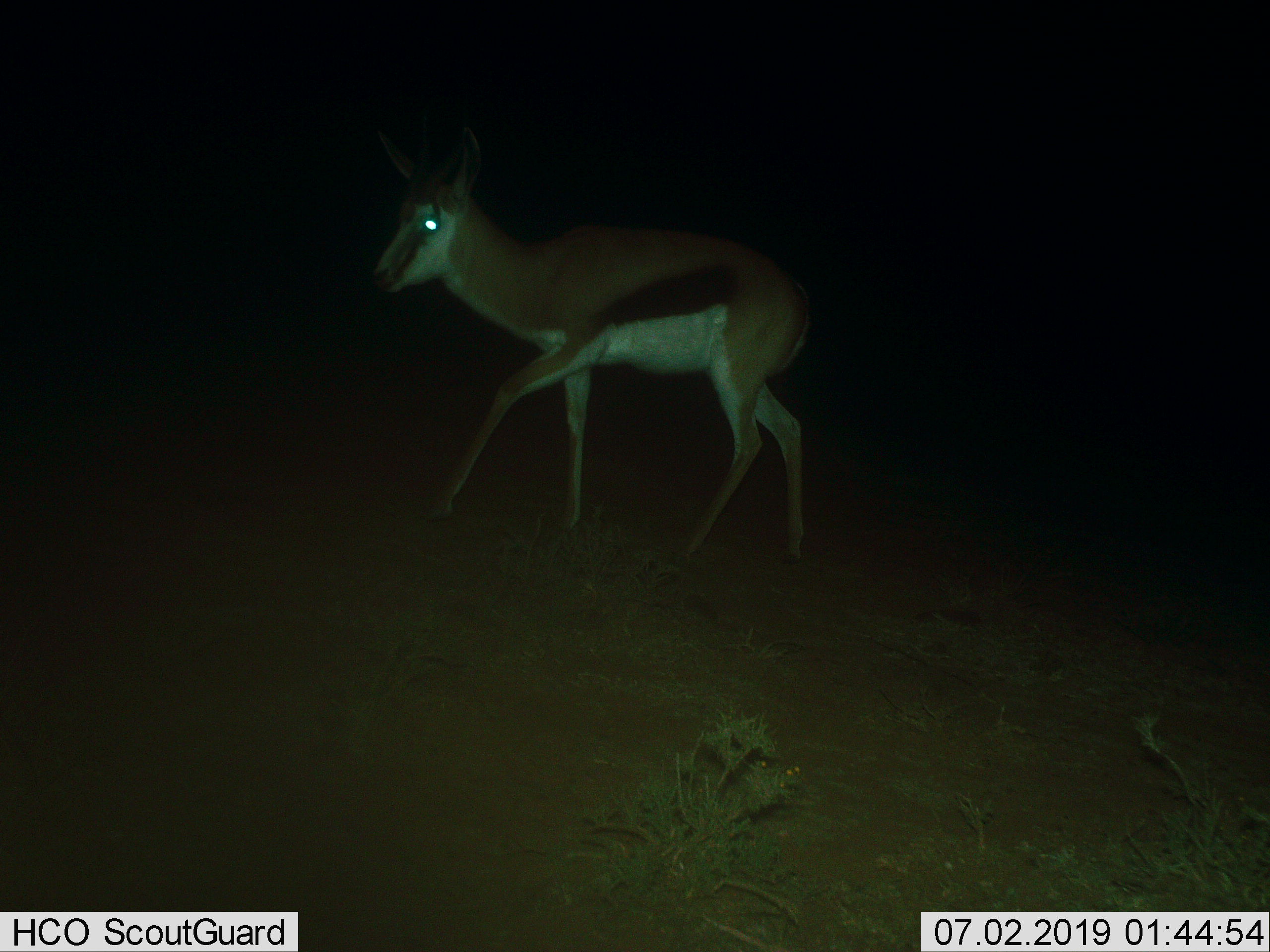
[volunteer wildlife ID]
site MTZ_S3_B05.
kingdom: Animalia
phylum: Chordata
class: Mammalia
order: Artiodactyla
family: Bovidae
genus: Antidorcas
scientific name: Antidorcas marsupialis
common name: springbok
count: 1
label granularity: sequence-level